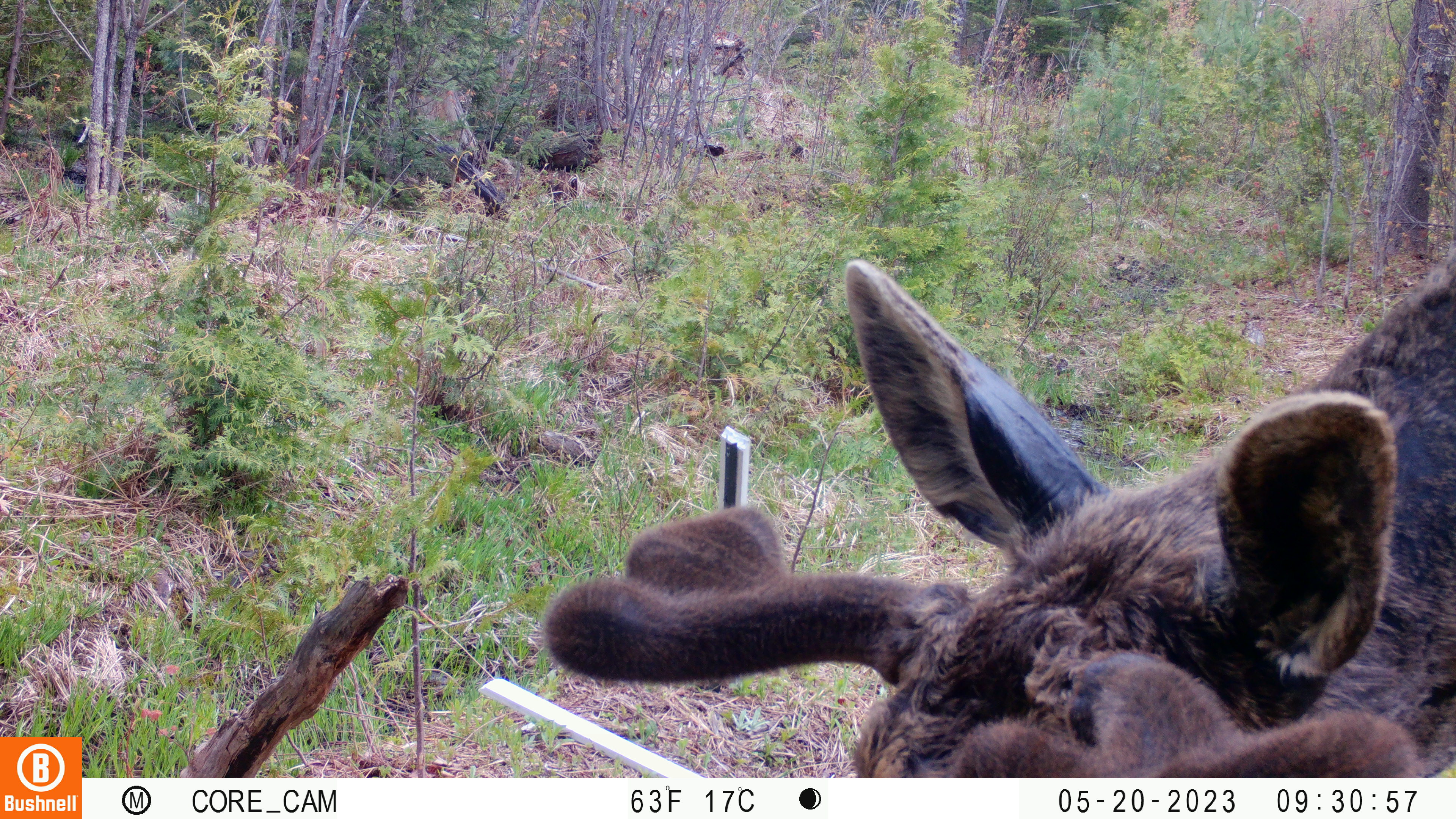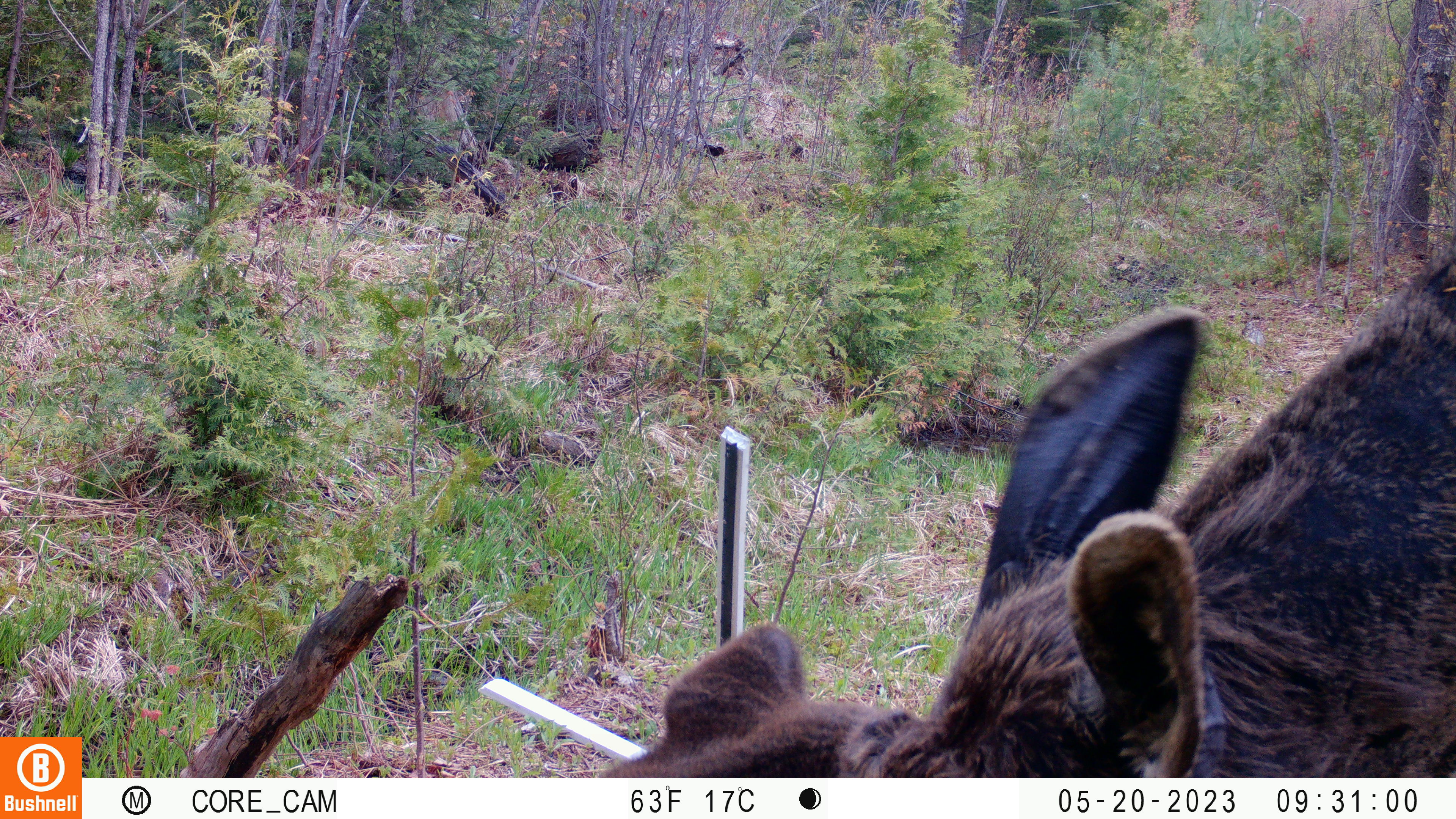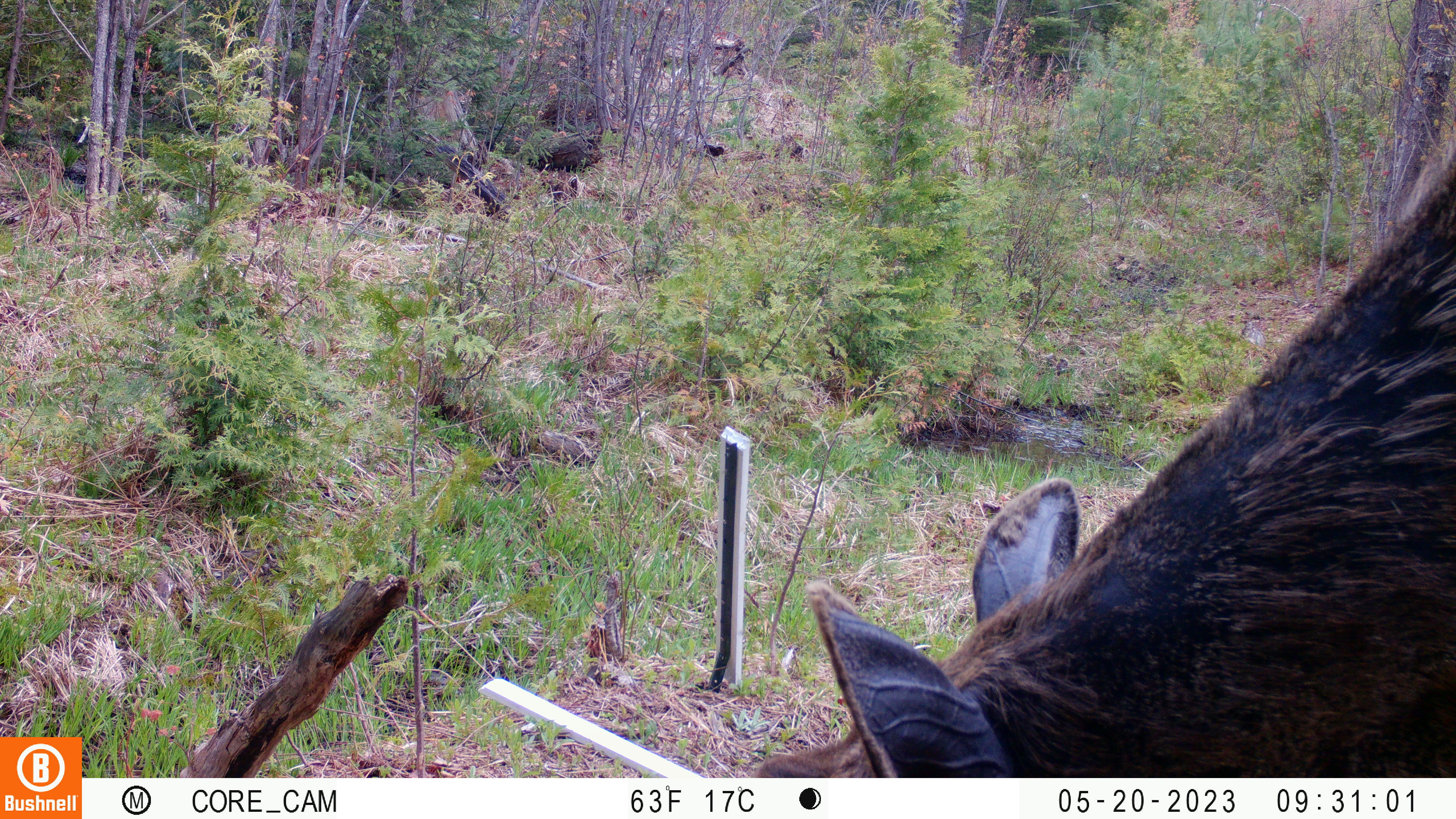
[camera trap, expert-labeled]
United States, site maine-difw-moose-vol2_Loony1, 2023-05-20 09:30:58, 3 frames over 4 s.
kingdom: Animalia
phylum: Chordata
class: Mammalia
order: Artiodactyla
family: Cervidae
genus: Alces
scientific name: Alces alces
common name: moose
Moose (Alces alces).